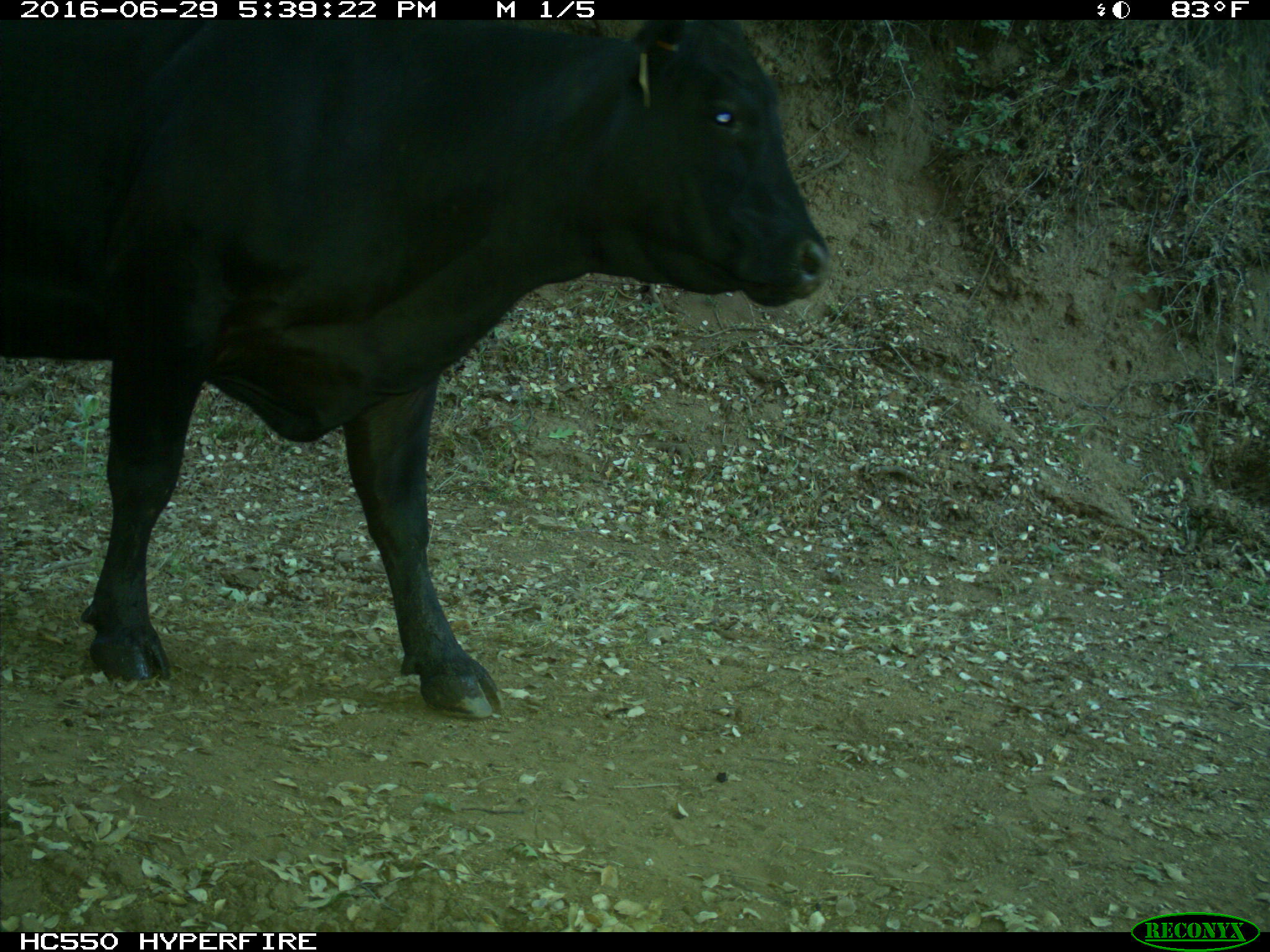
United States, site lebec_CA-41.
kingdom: Animalia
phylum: Chordata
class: Mammalia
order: Artiodactyla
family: Bovidae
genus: Bos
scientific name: Bos taurus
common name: domestic cow